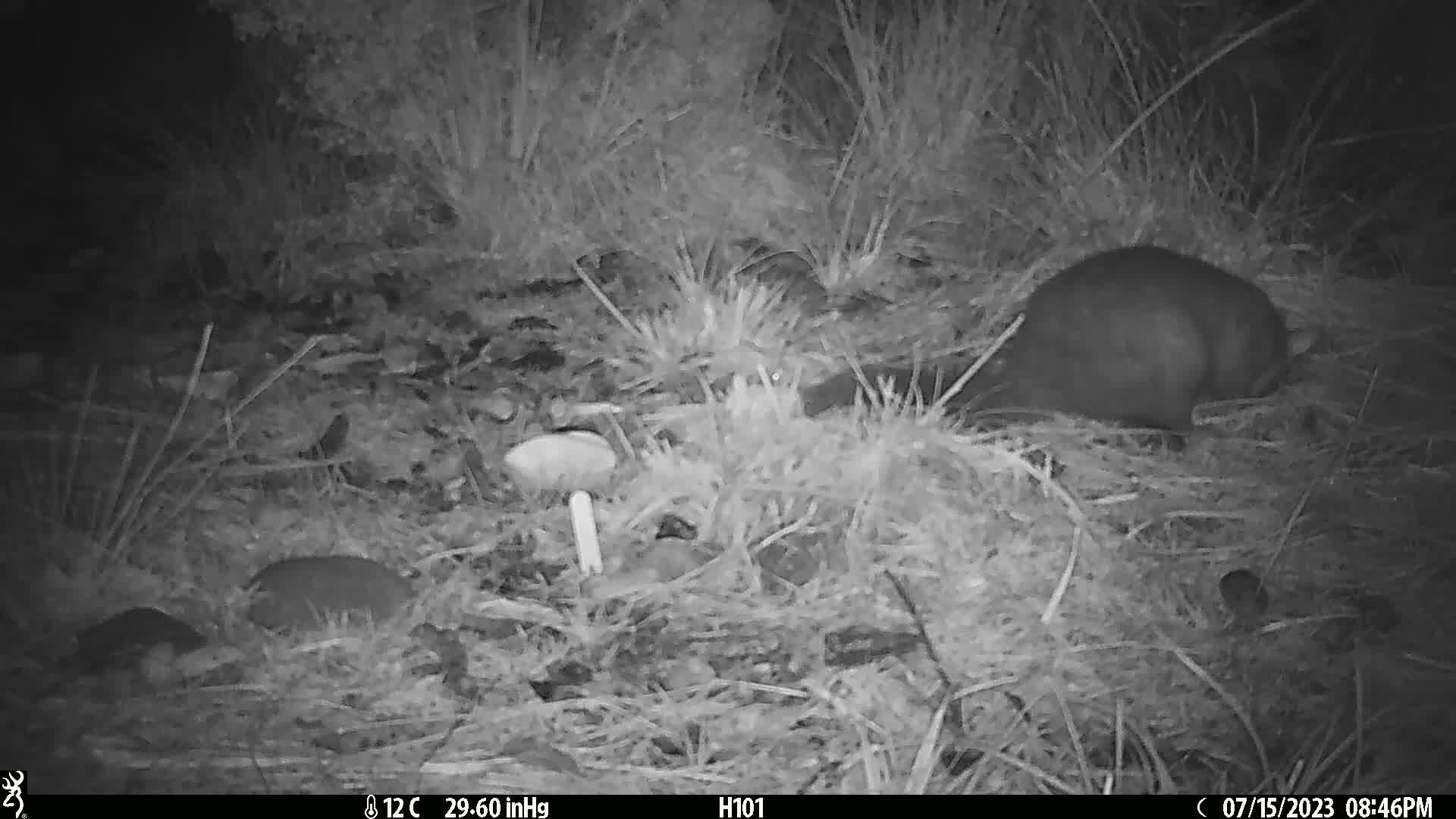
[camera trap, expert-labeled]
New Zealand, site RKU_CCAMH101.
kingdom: Animalia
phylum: Chordata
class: Mammalia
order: Diprotodontia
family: Phalangeridae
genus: Trichosurus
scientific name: Trichosurus vulpecula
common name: common brushtail possum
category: possum